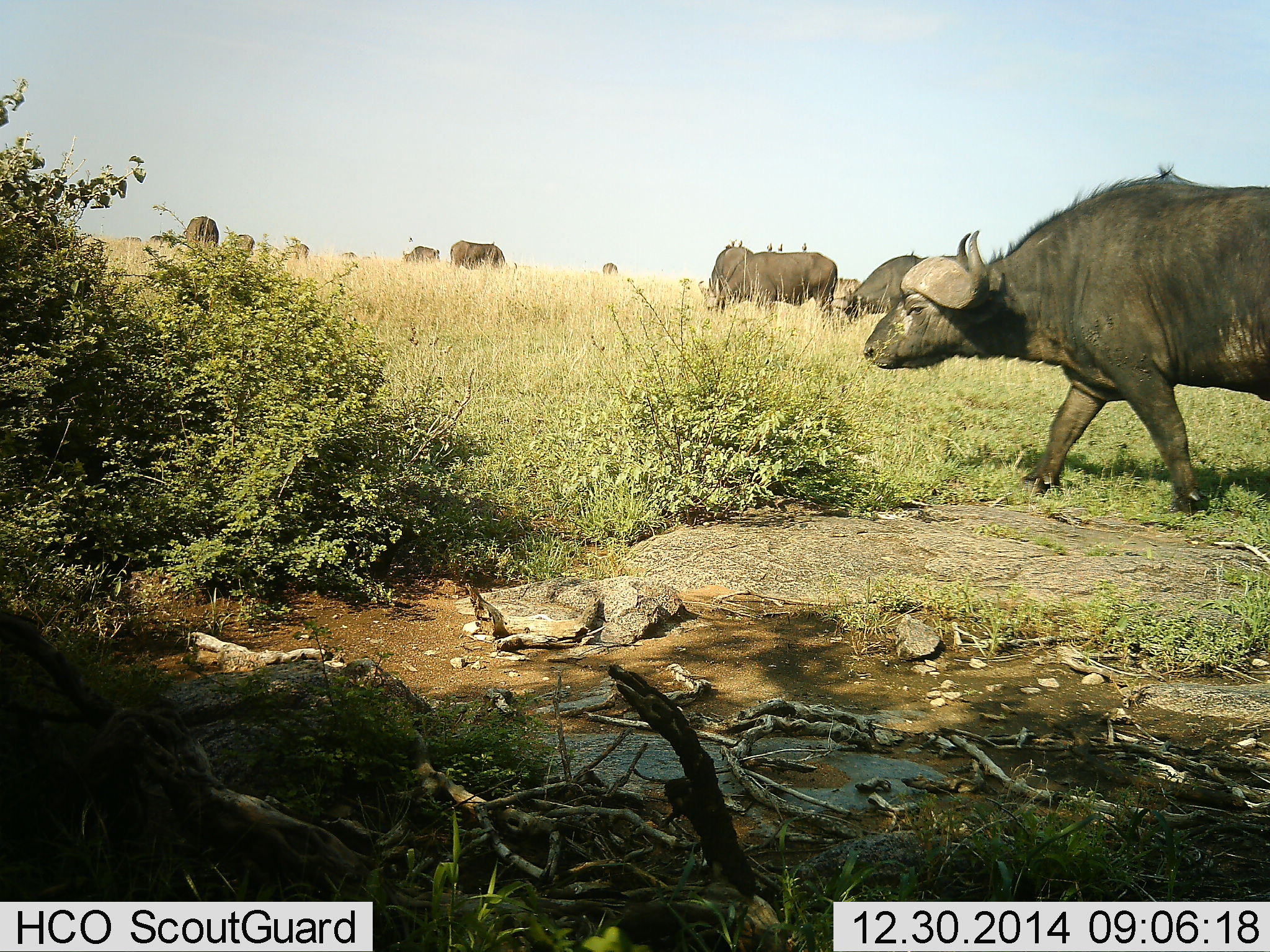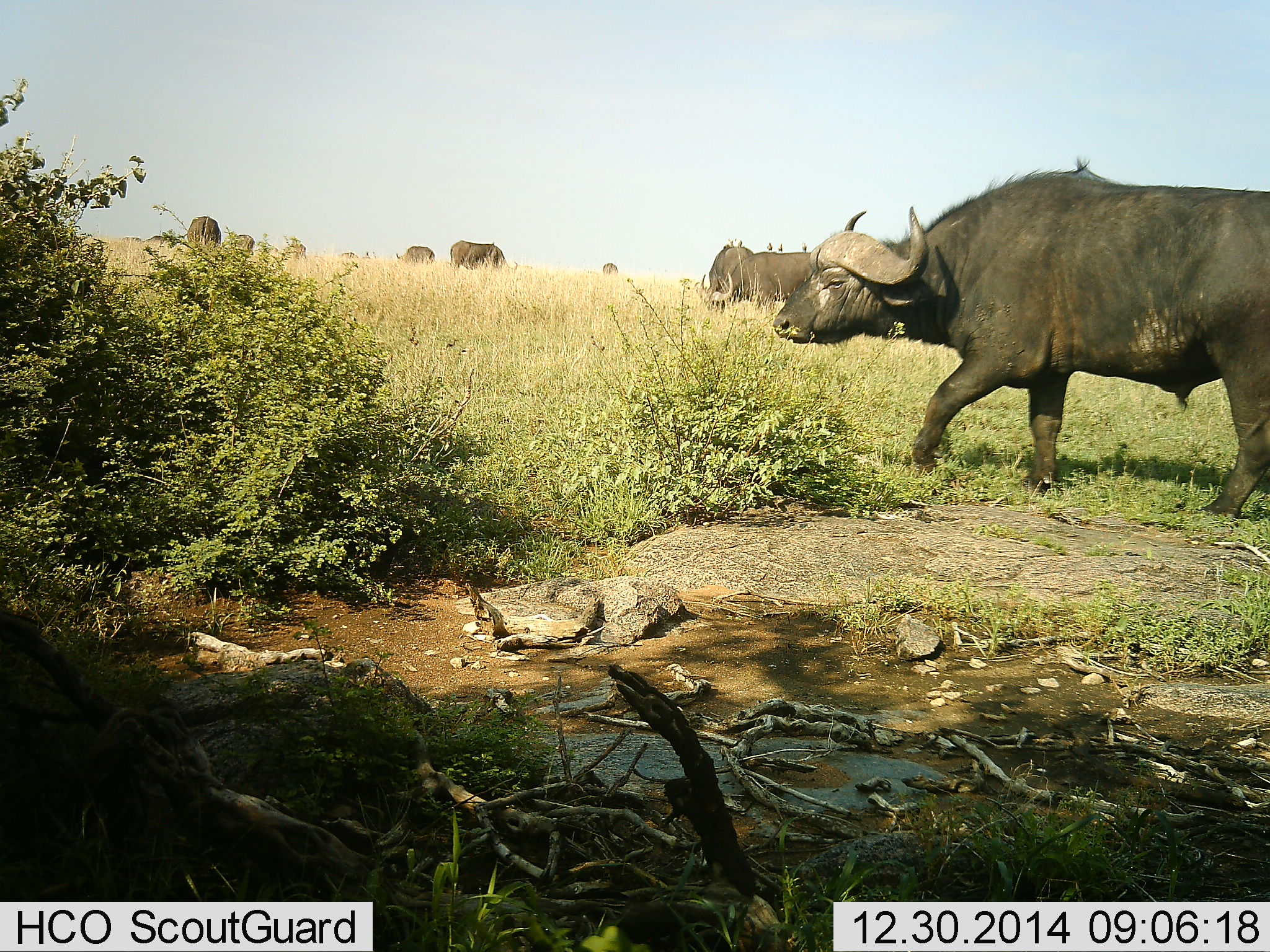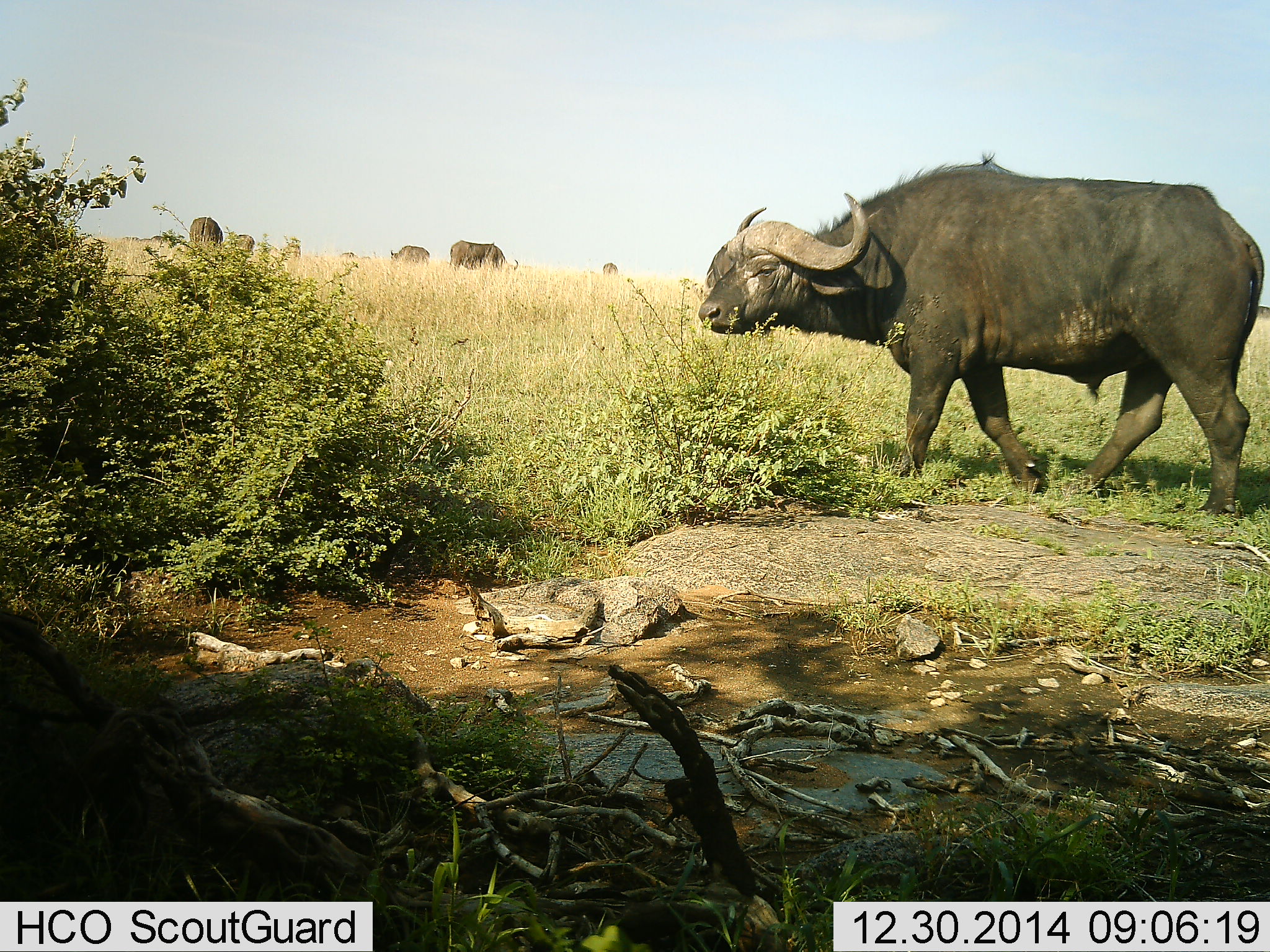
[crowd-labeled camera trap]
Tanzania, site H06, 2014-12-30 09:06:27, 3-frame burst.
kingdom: Animalia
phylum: Chordata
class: Mammalia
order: Artiodactyla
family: Bovidae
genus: Syncerus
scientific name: Syncerus caffer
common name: cape buffalo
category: buffalo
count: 9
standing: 9%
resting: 0%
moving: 82%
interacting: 0%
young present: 0%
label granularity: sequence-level